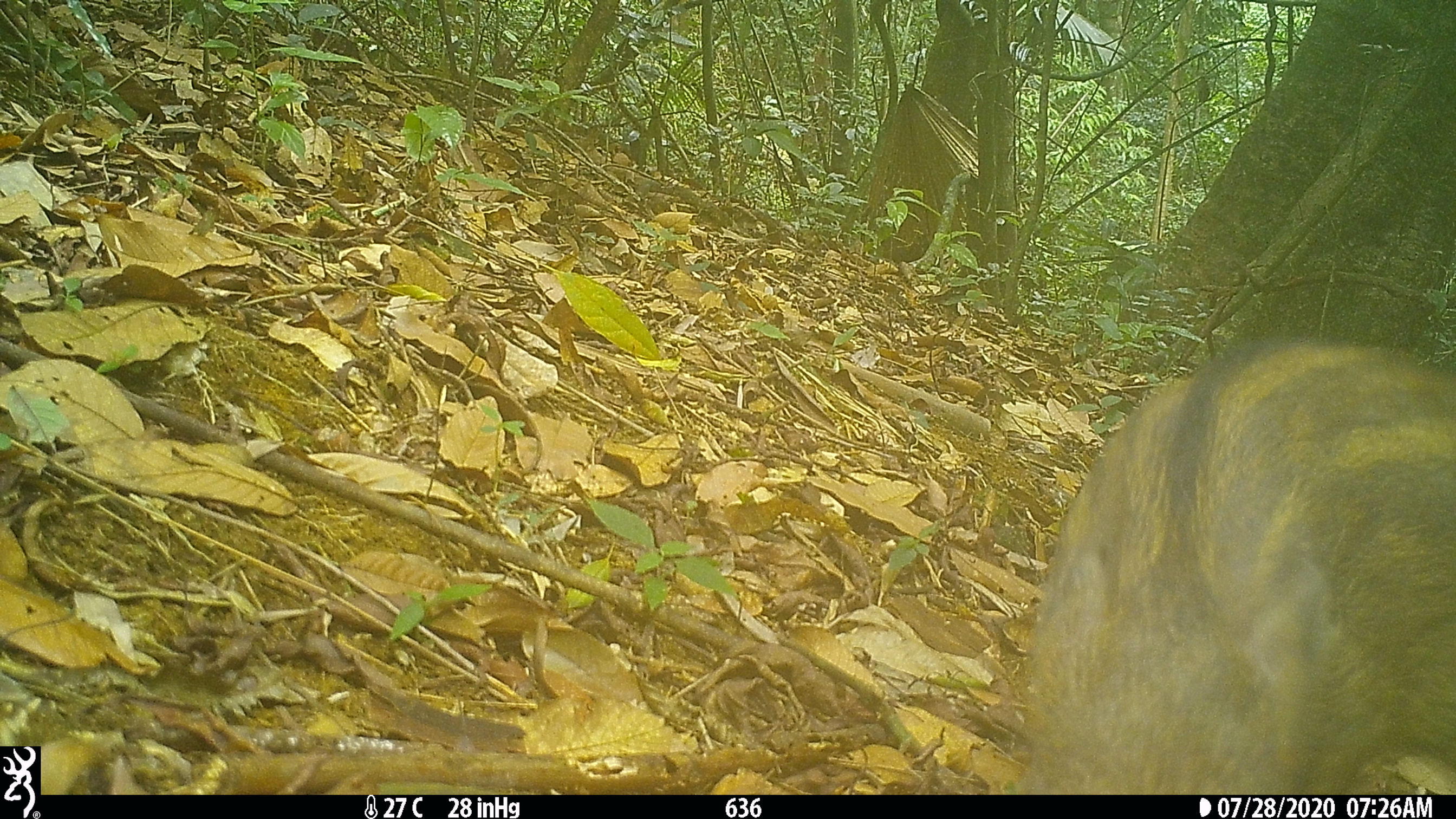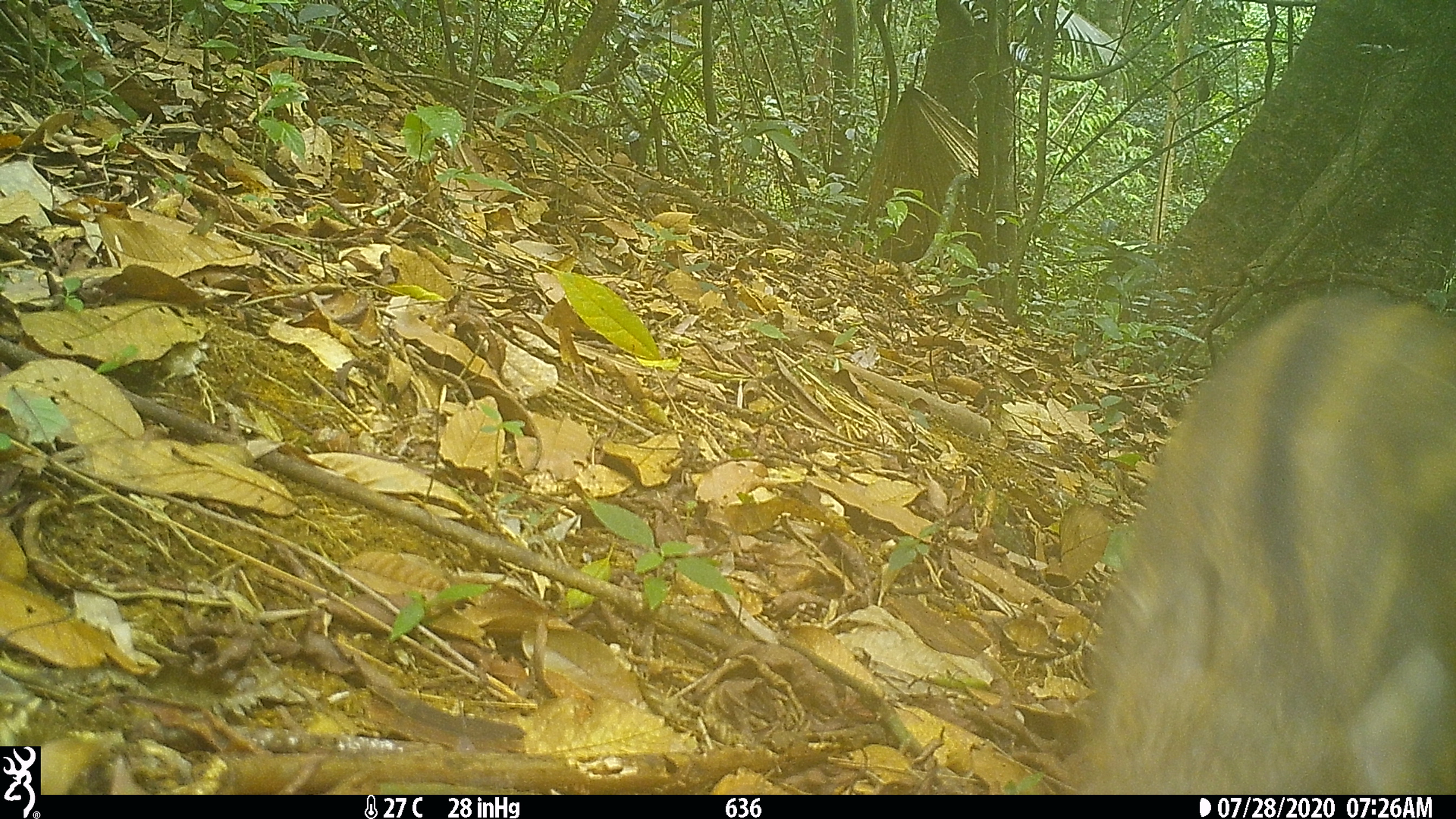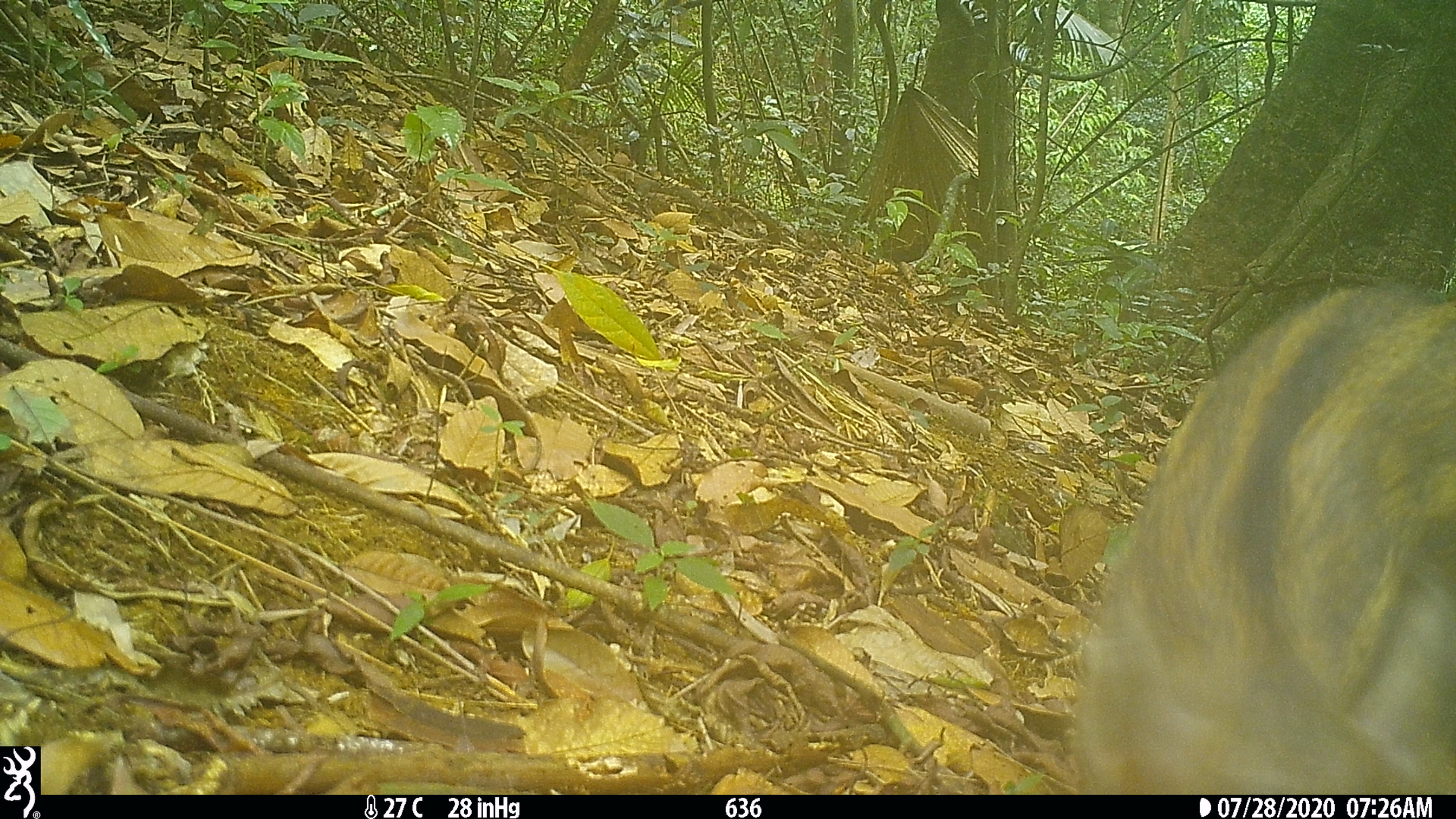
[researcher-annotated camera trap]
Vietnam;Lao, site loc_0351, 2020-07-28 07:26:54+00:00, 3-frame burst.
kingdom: Animalia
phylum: Chordata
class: Mammalia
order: Artiodactyla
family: Suidae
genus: Sus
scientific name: Sus scrofa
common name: eurasian wild pig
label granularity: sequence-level